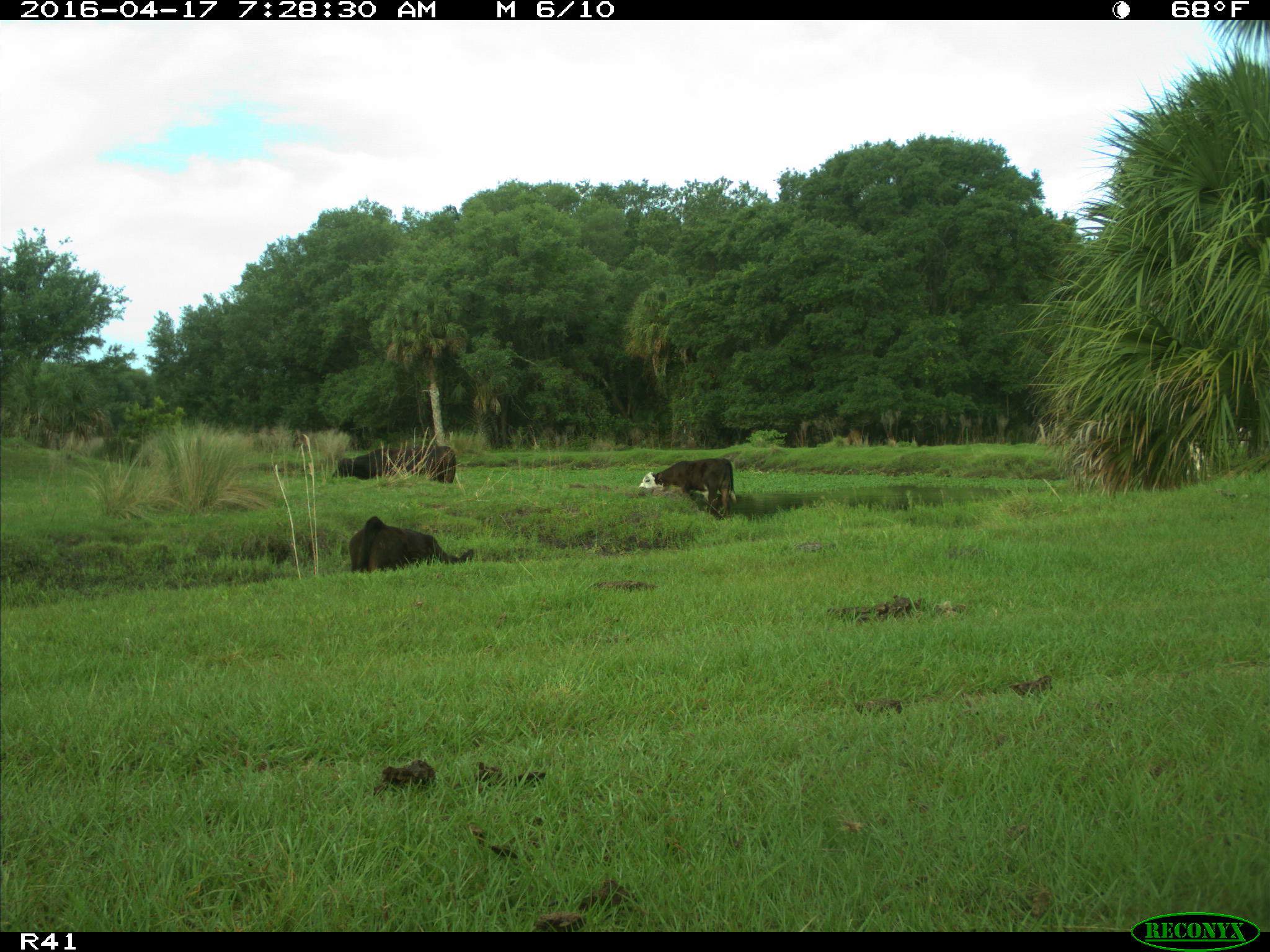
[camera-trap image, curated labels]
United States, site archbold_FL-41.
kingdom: Animalia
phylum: Chordata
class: Mammalia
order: Artiodactyla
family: Bovidae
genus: Bos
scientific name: Bos taurus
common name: domestic cow